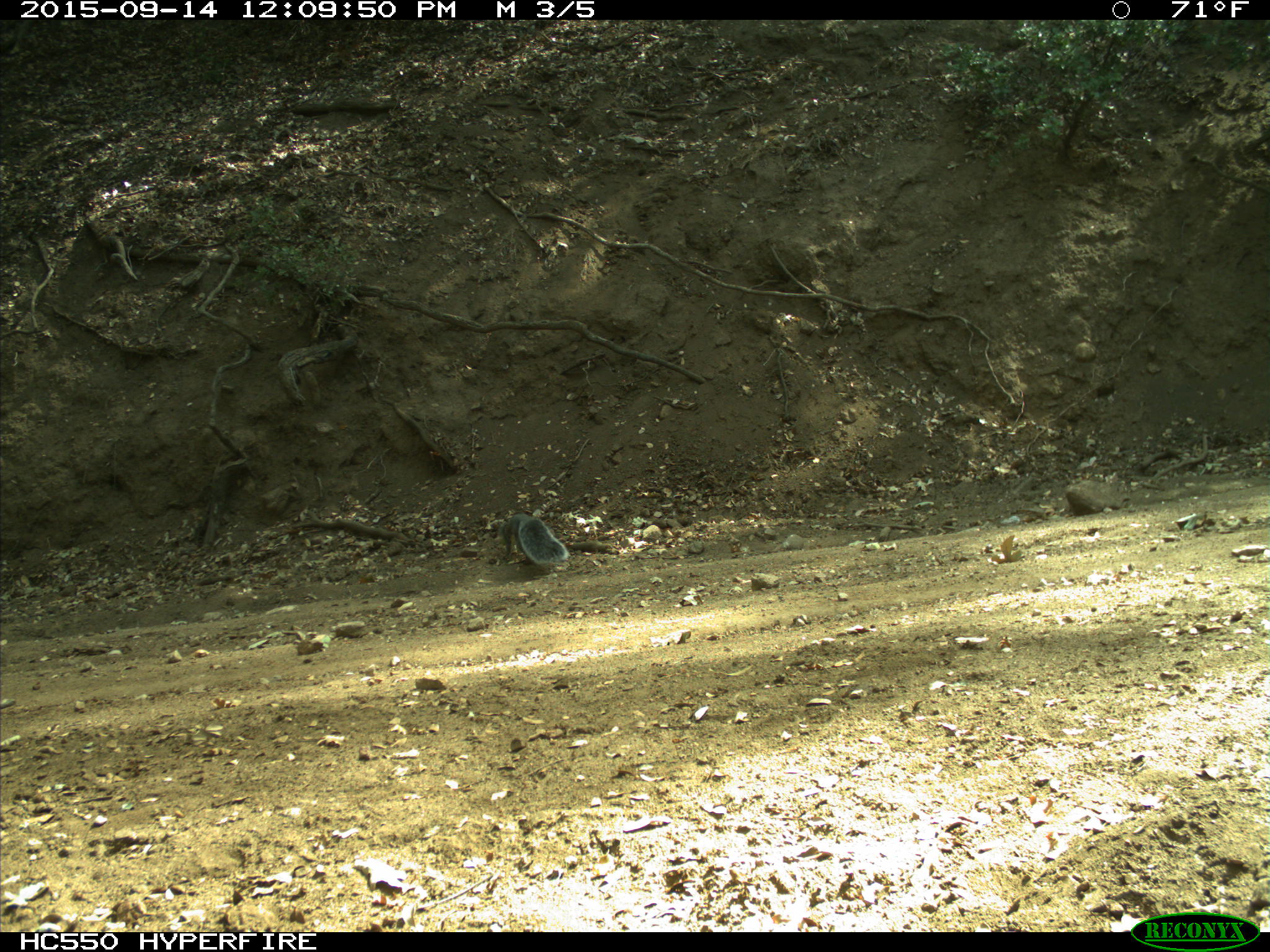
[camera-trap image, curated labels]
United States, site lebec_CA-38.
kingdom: Animalia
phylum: Chordata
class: Mammalia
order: Rodentia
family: Sciuridae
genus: Sciurus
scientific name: Sciurus carolinensis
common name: eastern gray squirrel